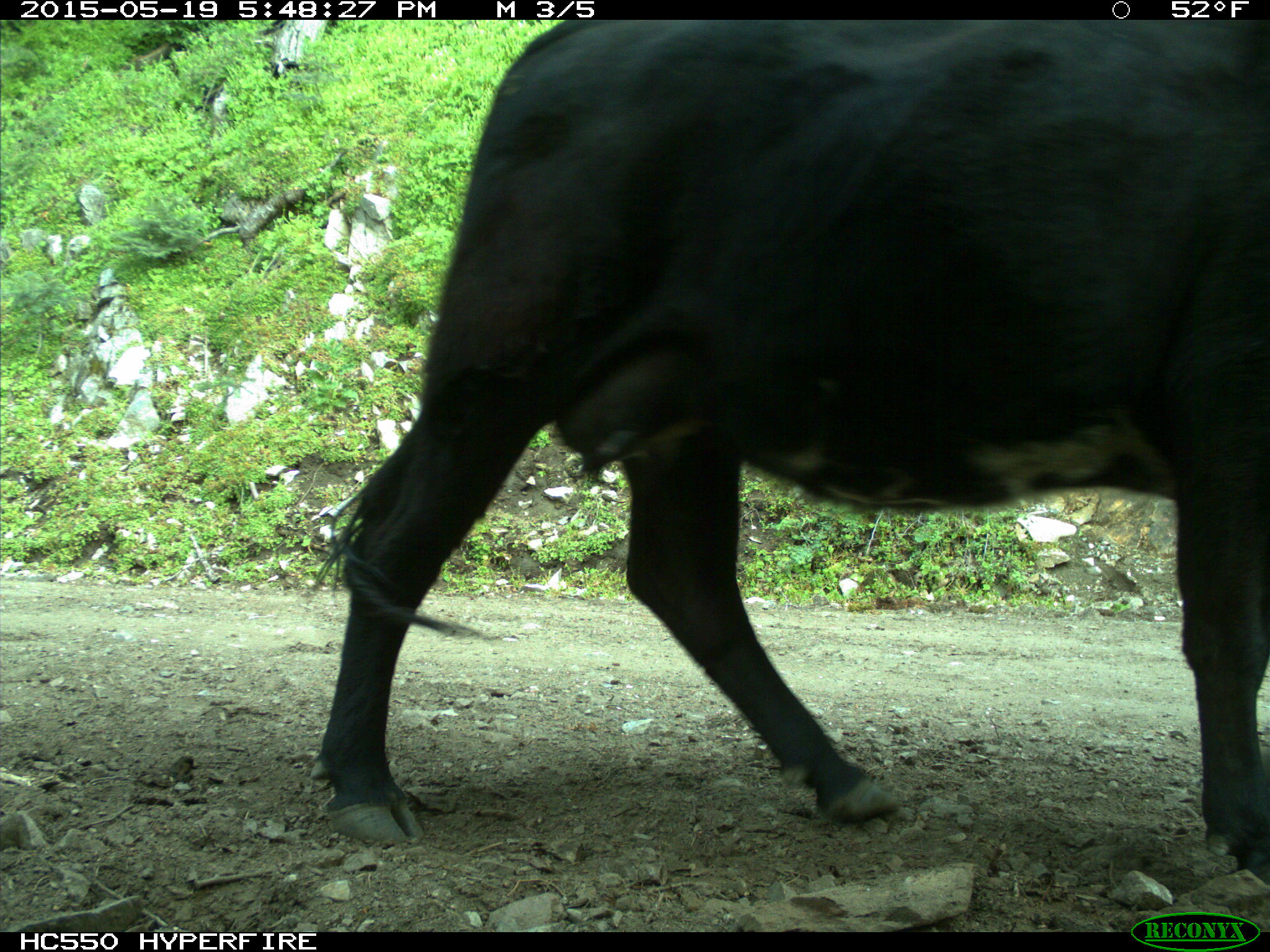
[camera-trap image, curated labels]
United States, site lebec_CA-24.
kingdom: Animalia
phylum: Chordata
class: Mammalia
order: Artiodactyla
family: Bovidae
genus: Bos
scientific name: Bos taurus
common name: domestic cow